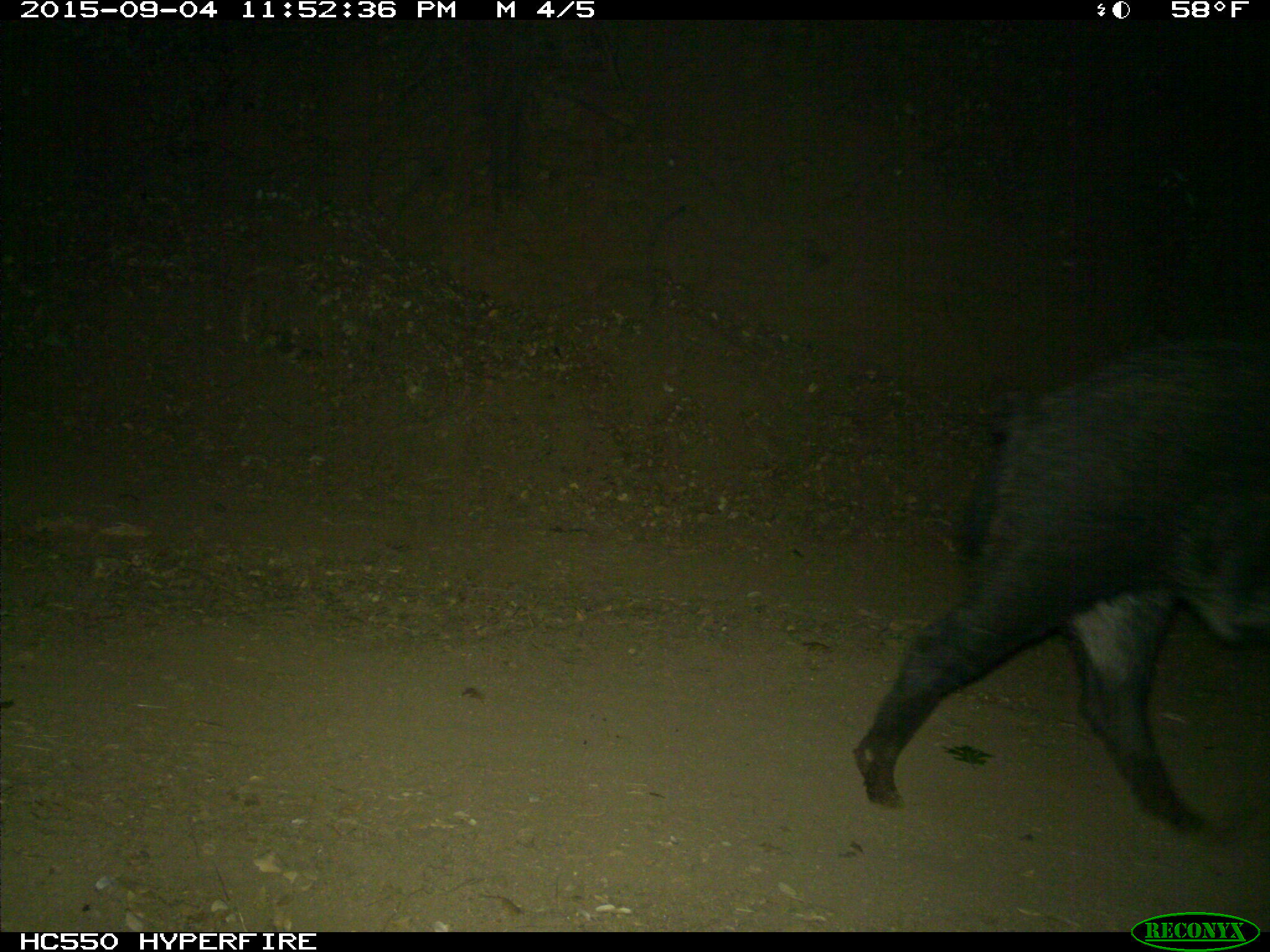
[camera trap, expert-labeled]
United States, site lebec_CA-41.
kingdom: Animalia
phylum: Chordata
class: Mammalia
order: Artiodactyla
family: Suidae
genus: Sus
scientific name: Sus scrofa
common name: wild boar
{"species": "Sus scrofa (wild boar)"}